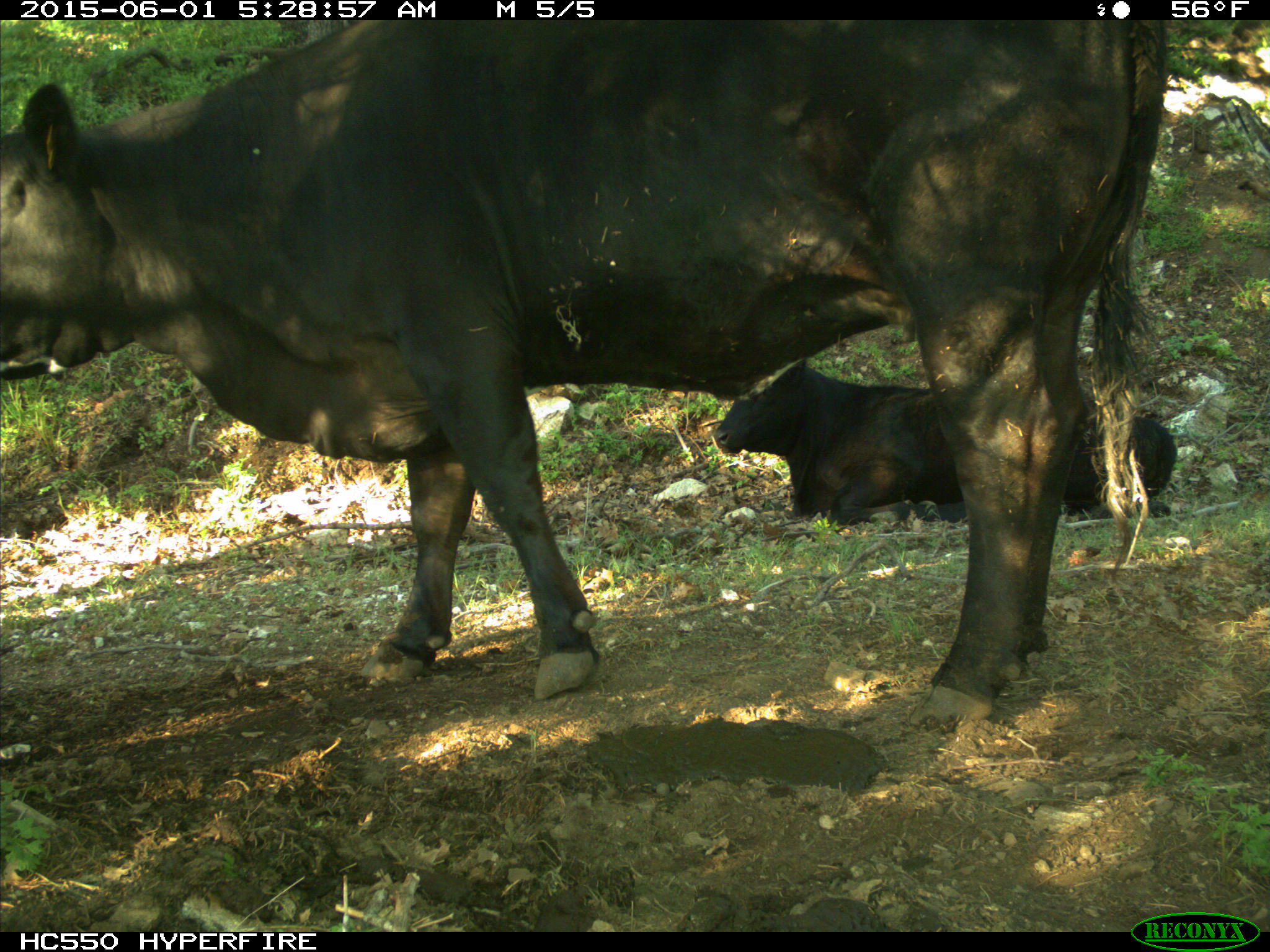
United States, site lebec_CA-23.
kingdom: Animalia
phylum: Chordata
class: Mammalia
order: Artiodactyla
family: Bovidae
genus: Bos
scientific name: Bos taurus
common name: domestic cow